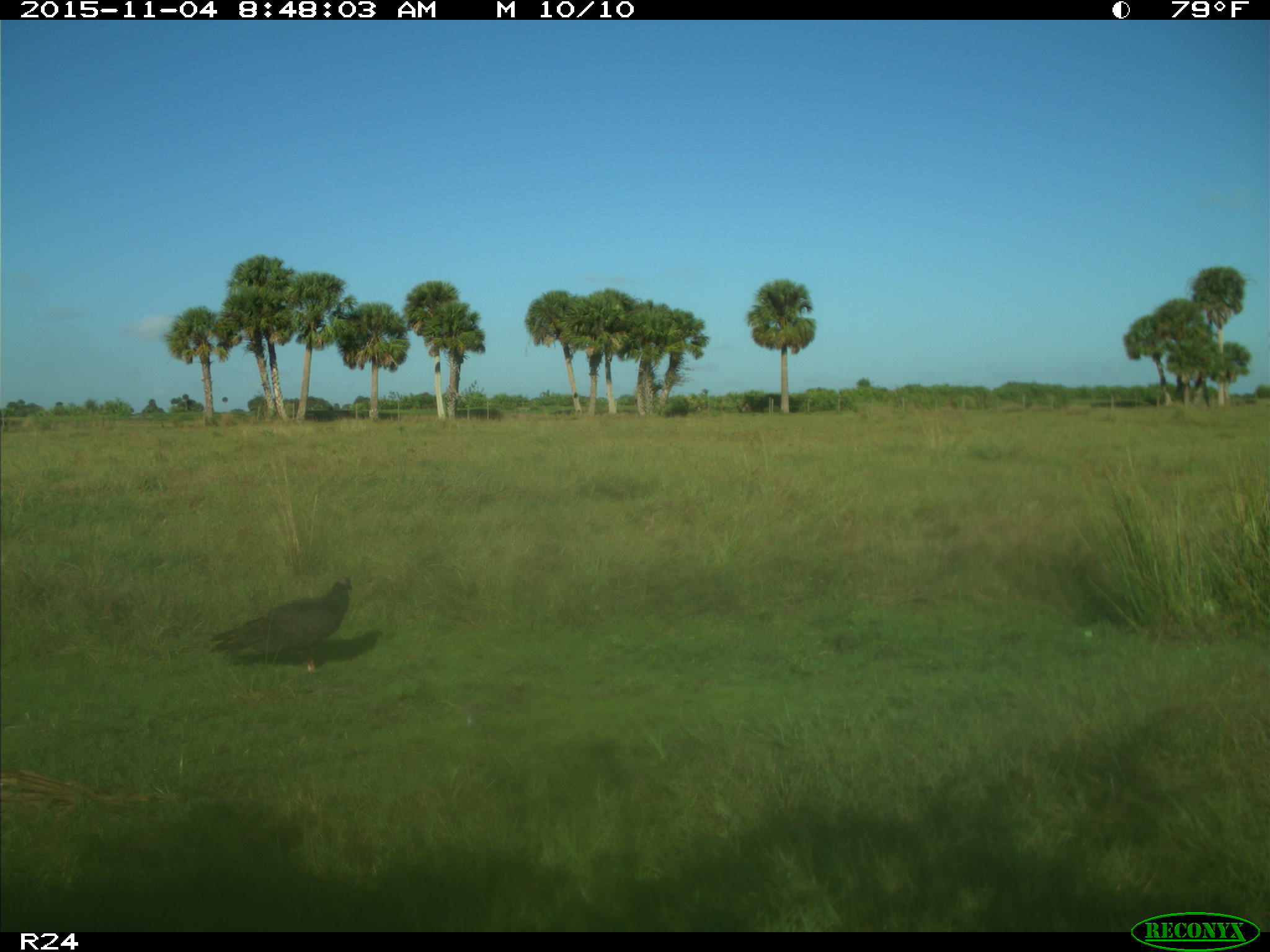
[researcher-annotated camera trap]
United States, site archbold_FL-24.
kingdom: Animalia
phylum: Chordata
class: Aves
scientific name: Aves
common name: birds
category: unidentified bird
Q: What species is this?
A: Unidentified bird (birds) (Aves).